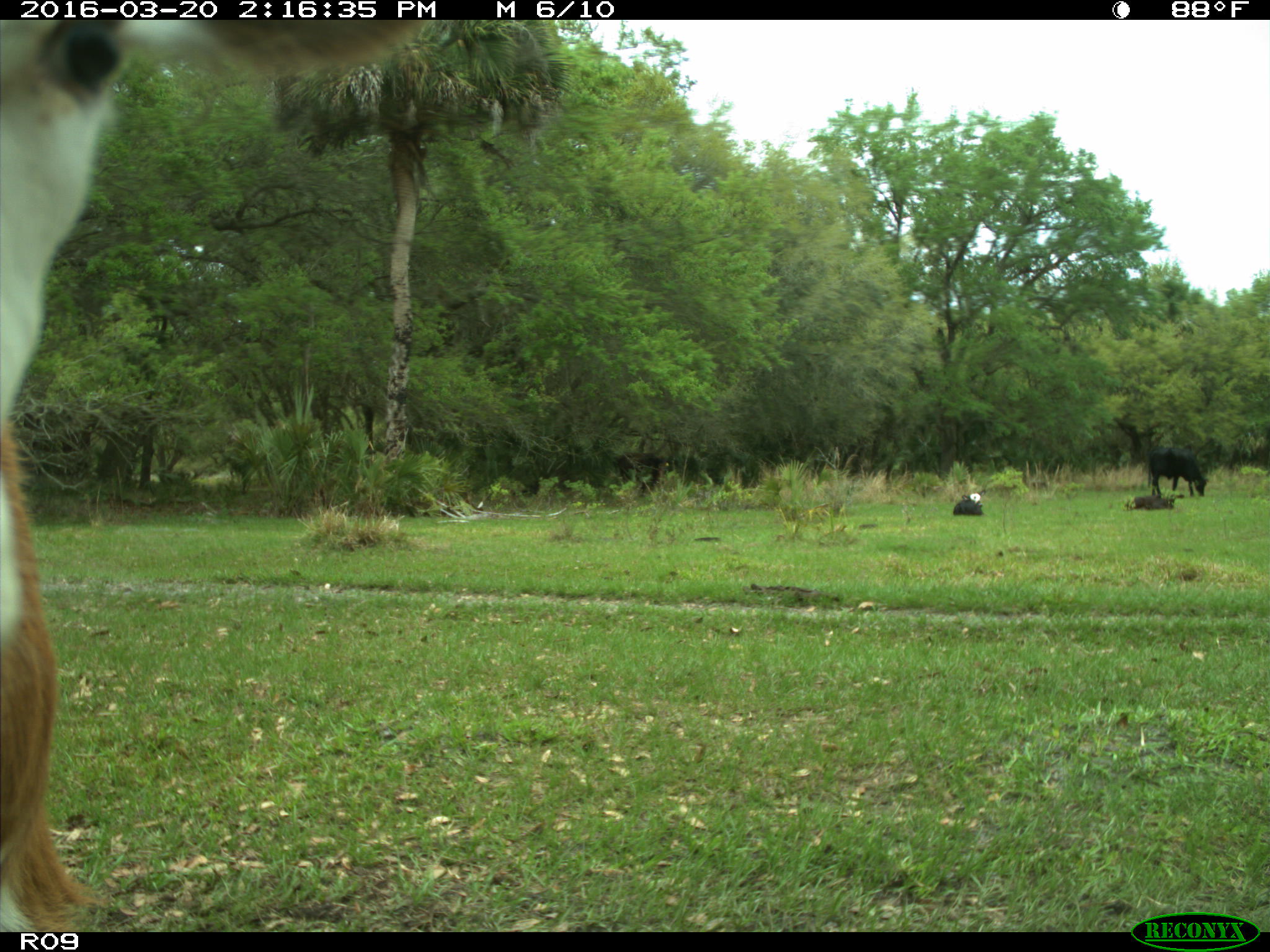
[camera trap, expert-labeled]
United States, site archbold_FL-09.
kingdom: Animalia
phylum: Chordata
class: Mammalia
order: Artiodactyla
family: Bovidae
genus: Bos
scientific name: Bos taurus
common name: domestic cow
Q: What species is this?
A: Bos taurus (domestic cow).